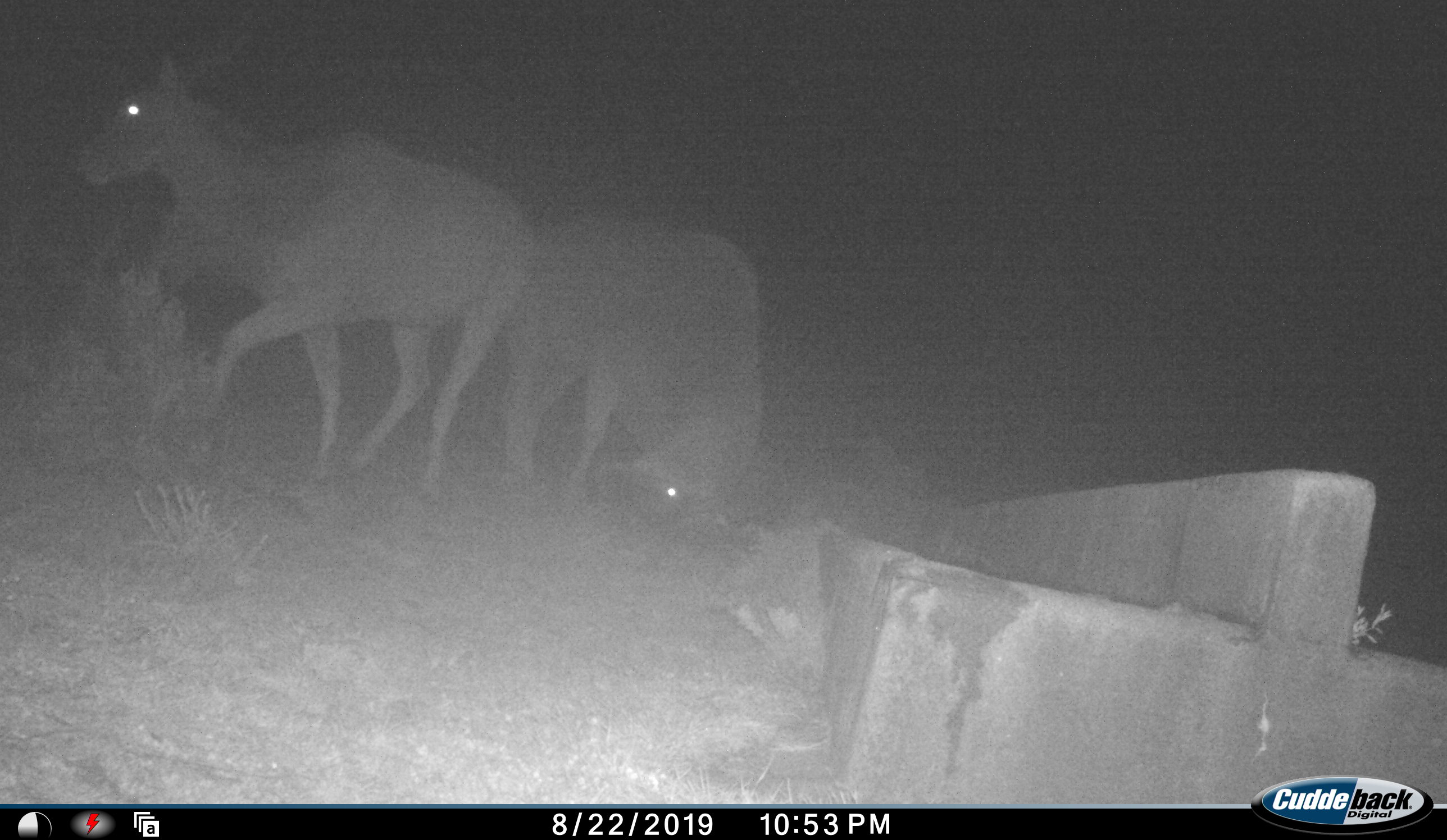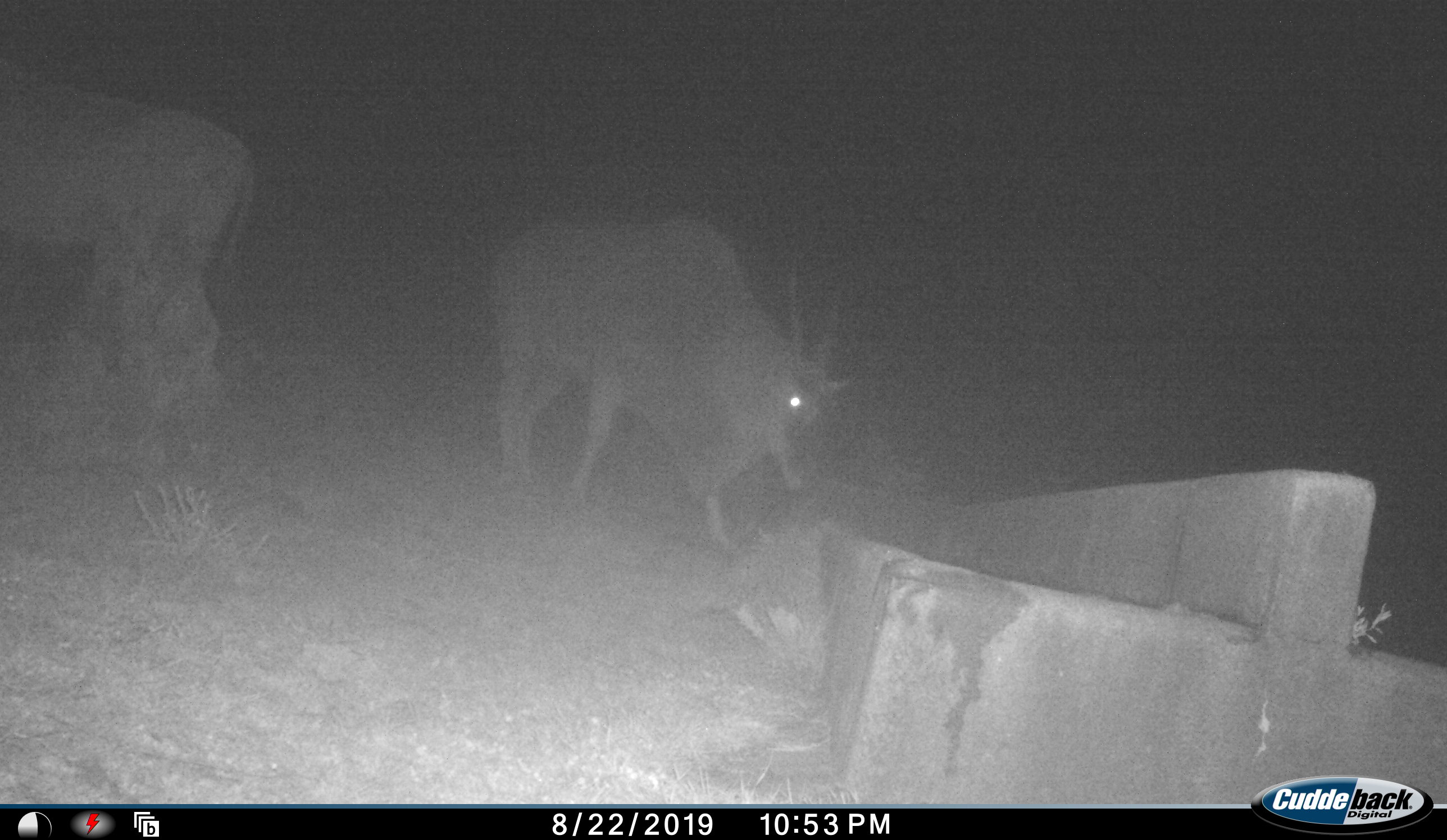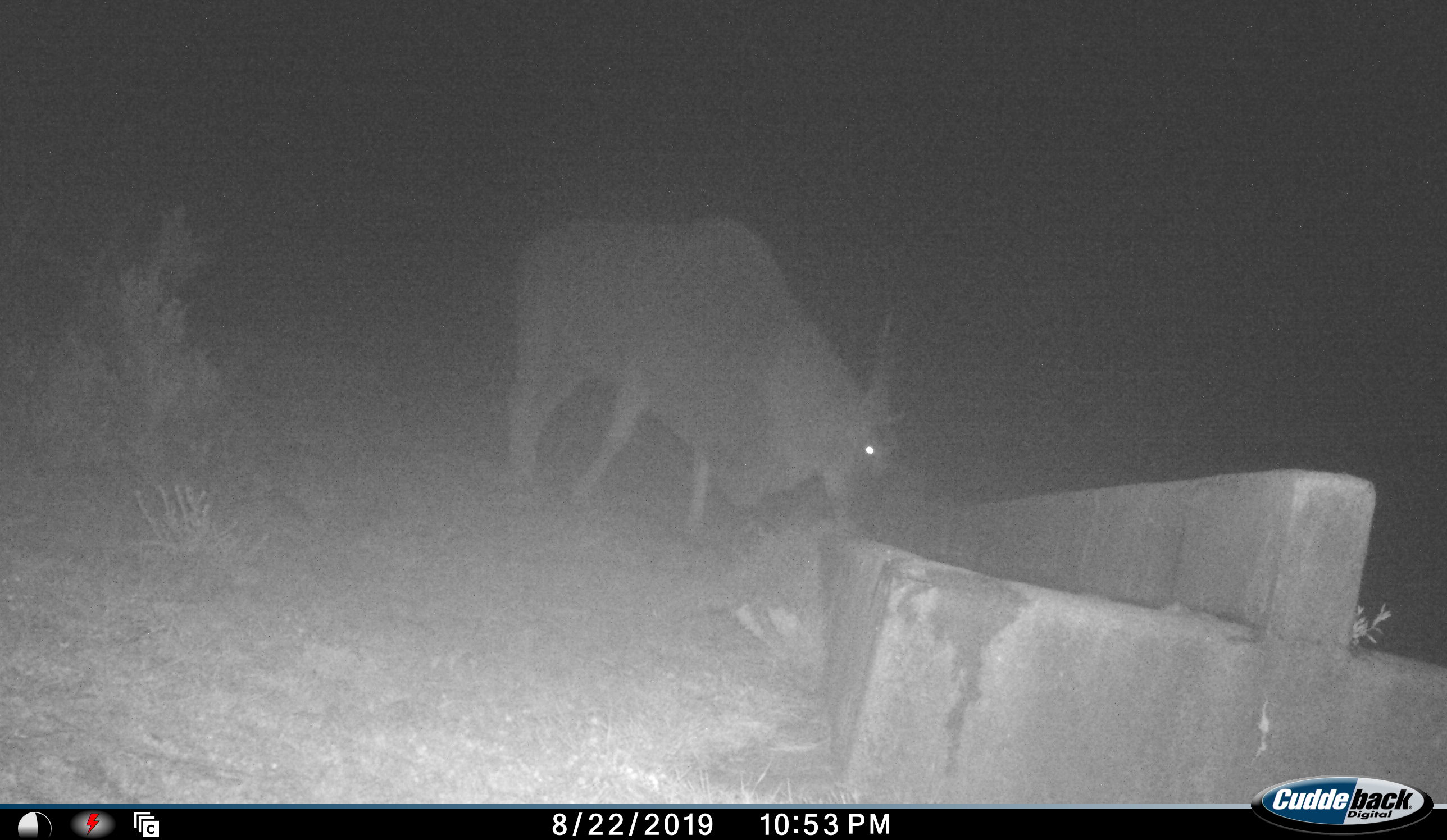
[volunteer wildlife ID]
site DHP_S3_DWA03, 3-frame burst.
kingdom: Animalia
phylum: Chordata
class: Mammalia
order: Artiodactyla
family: Bovidae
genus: Tragelaphus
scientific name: Tragelaphus oryx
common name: eland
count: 2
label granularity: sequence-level